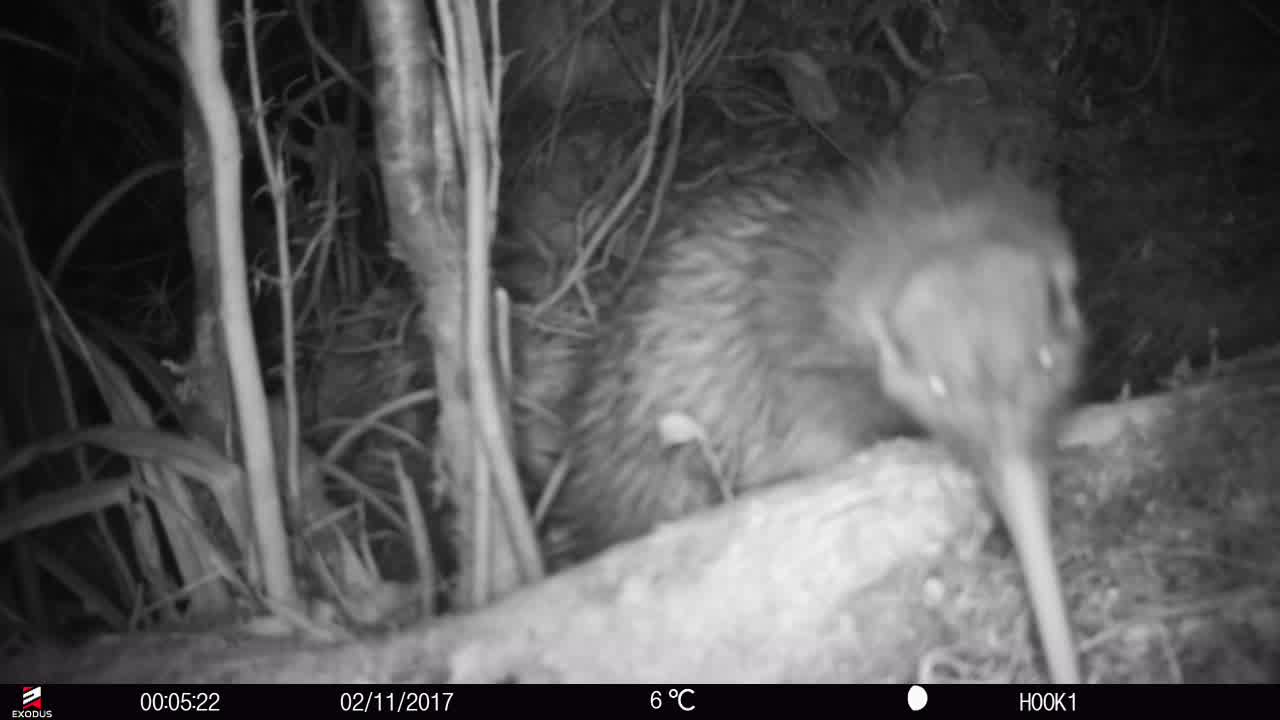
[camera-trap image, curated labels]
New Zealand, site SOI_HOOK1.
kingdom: Animalia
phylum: Chordata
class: Aves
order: Apterygiformes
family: Apterygidae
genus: Apteryx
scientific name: Apteryx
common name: kiwi